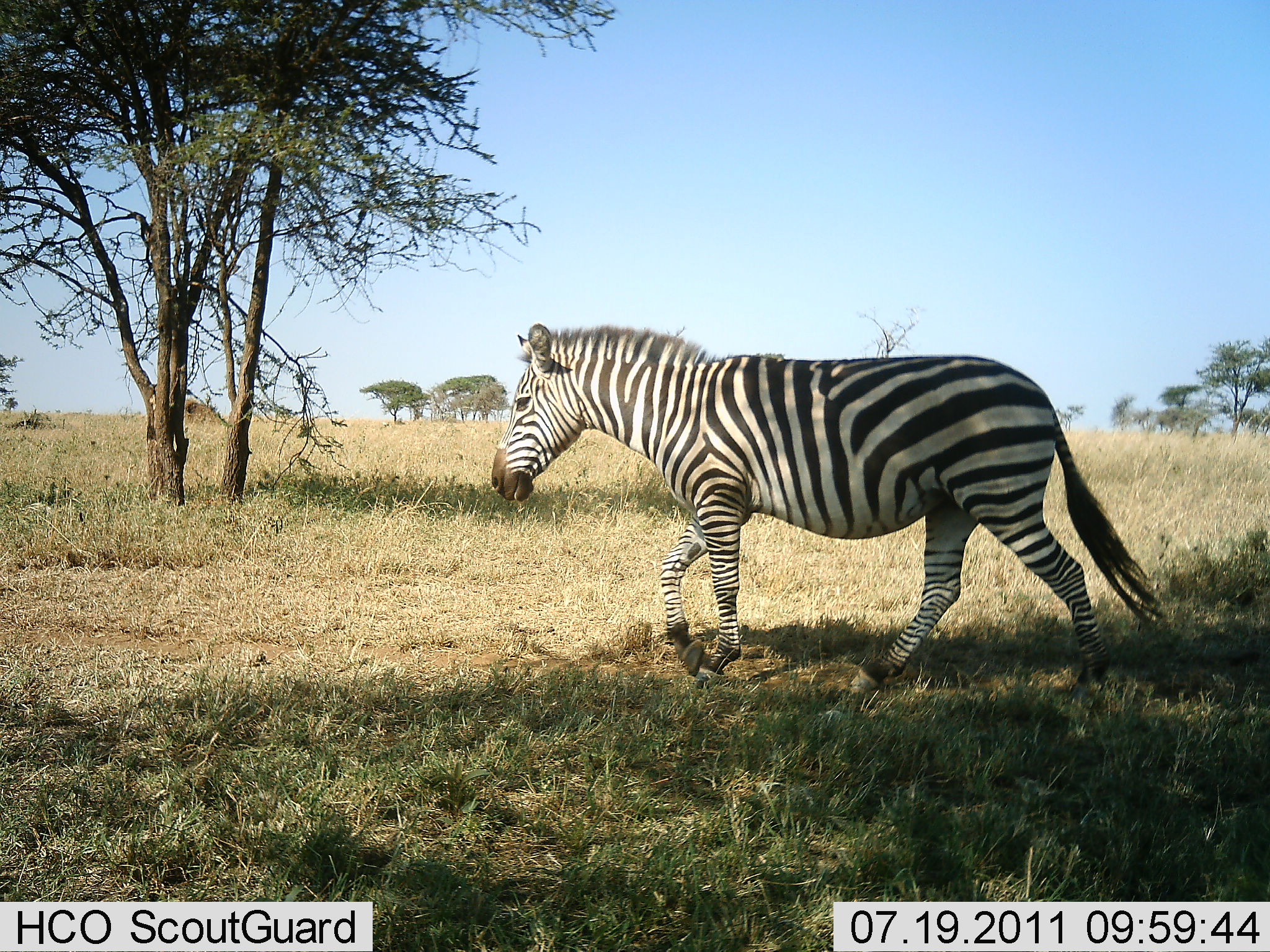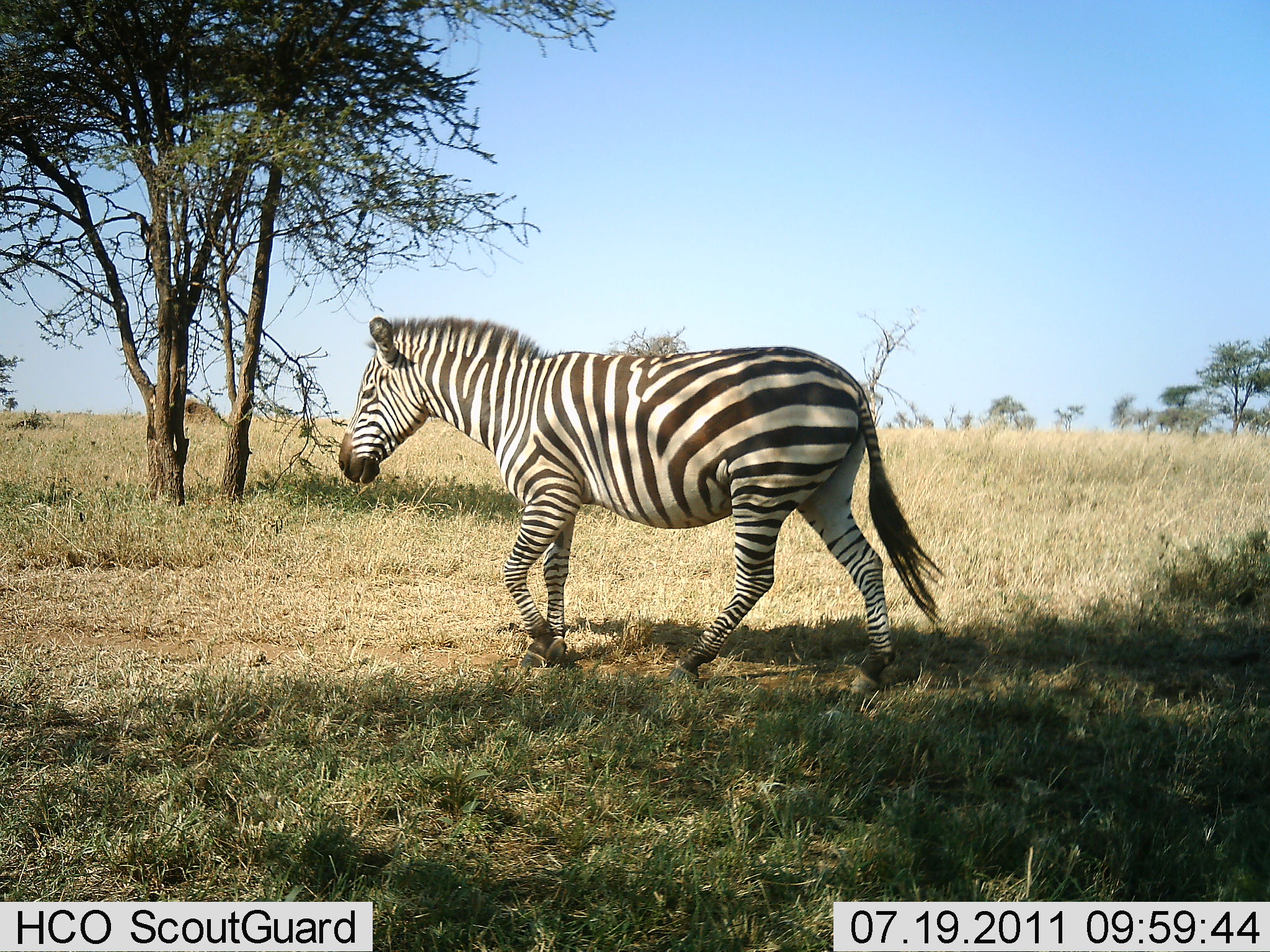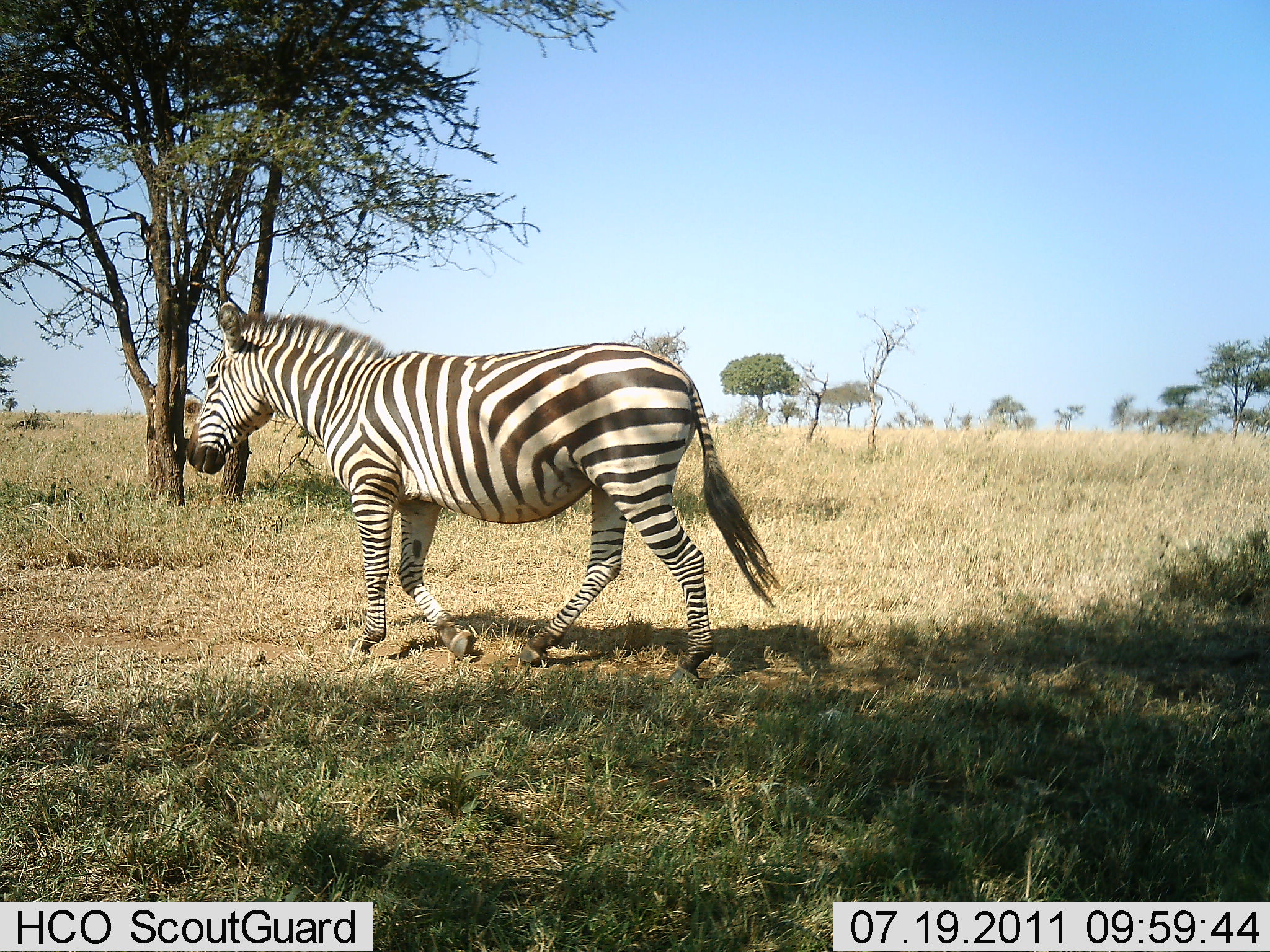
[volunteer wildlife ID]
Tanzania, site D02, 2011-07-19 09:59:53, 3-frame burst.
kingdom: Animalia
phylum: Chordata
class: Mammalia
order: Perissodactyla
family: Equidae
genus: Equus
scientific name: Equus quagga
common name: plains zebra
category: zebra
Zebra (plains zebra) (Equus quagga), count 1. Behavior (volunteer vote fractions): standing 0%, resting 0%, moving 100%, interacting 0%. Young present (vote fraction): 0%. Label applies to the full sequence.